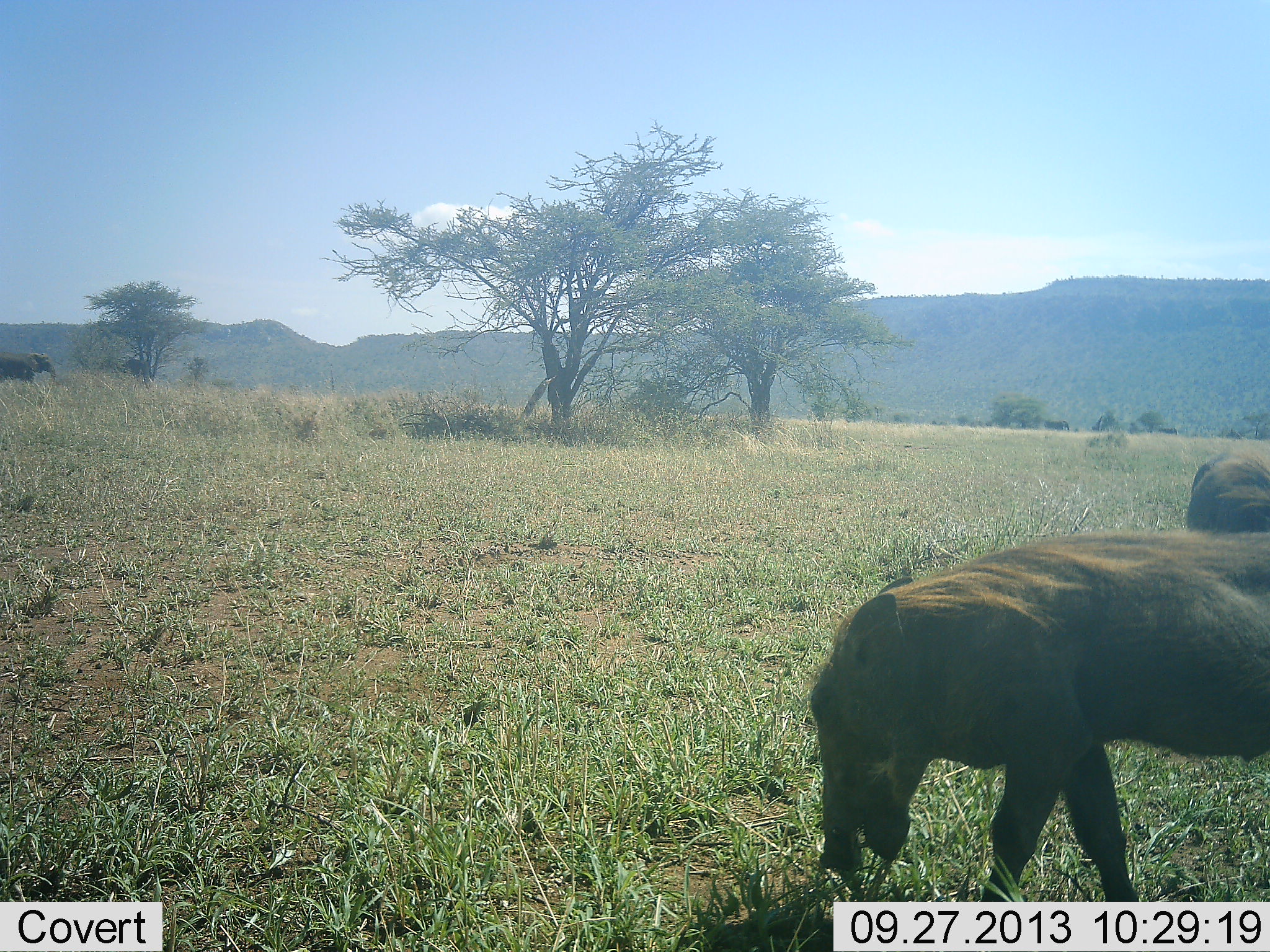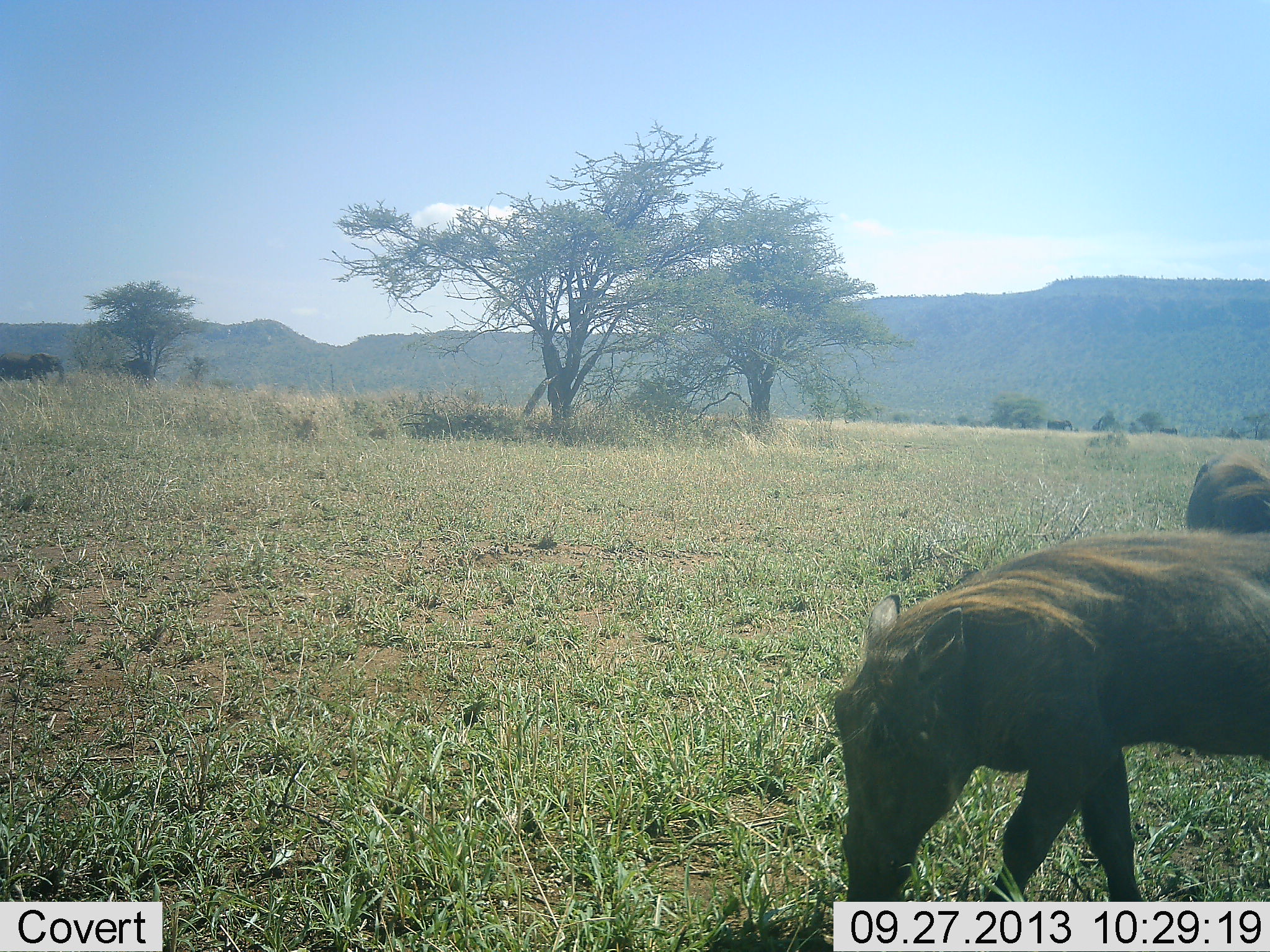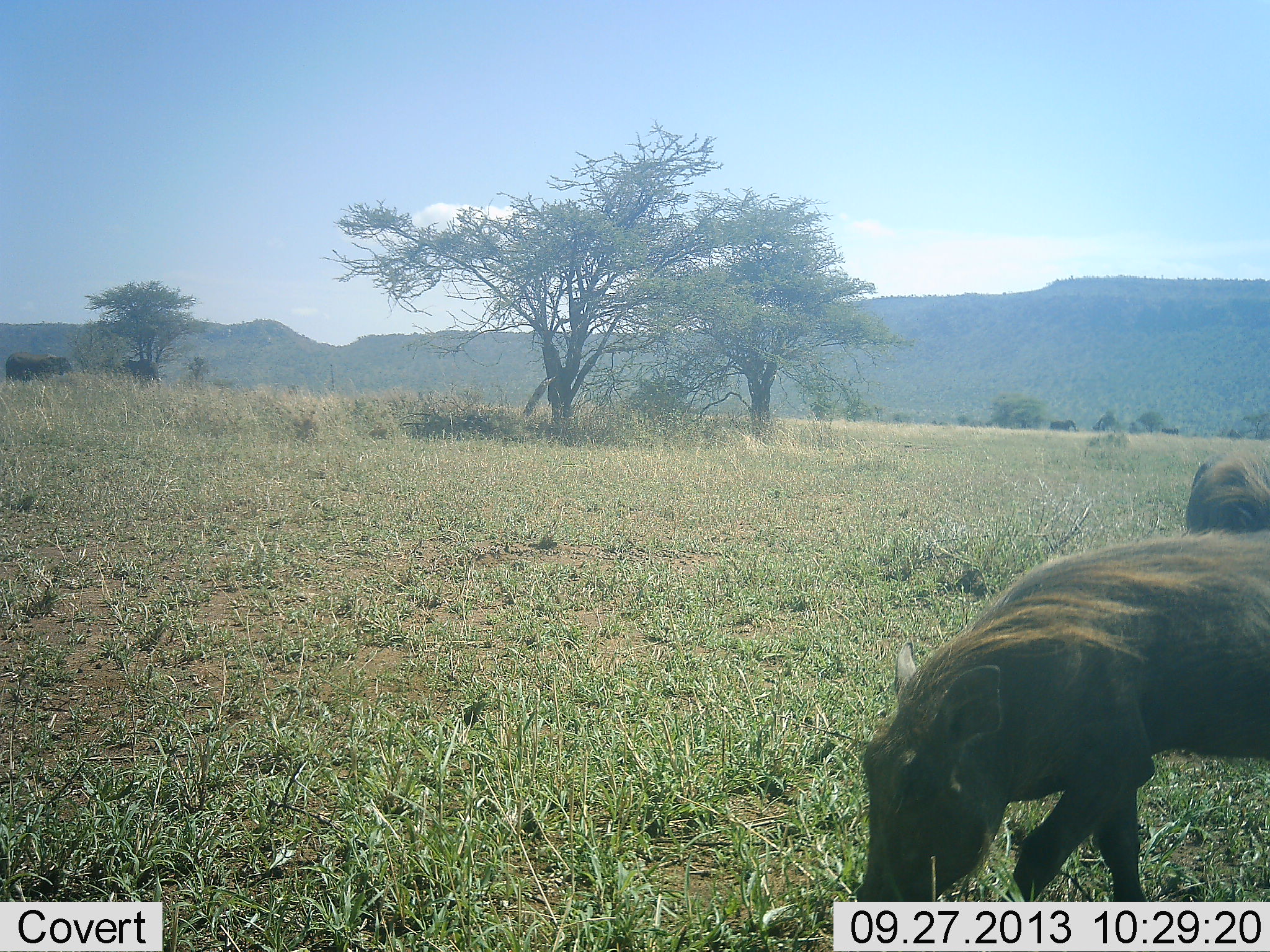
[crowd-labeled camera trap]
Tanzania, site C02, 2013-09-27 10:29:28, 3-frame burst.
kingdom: Animalia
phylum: Chordata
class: Mammalia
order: Artiodactyla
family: Suidae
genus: Phacochoerus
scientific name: Phacochoerus africanus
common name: warthog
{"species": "warthog (Phacochoerus africanus)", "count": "2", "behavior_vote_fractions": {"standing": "33%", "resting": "0%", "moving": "21%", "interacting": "0%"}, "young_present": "0%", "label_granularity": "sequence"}